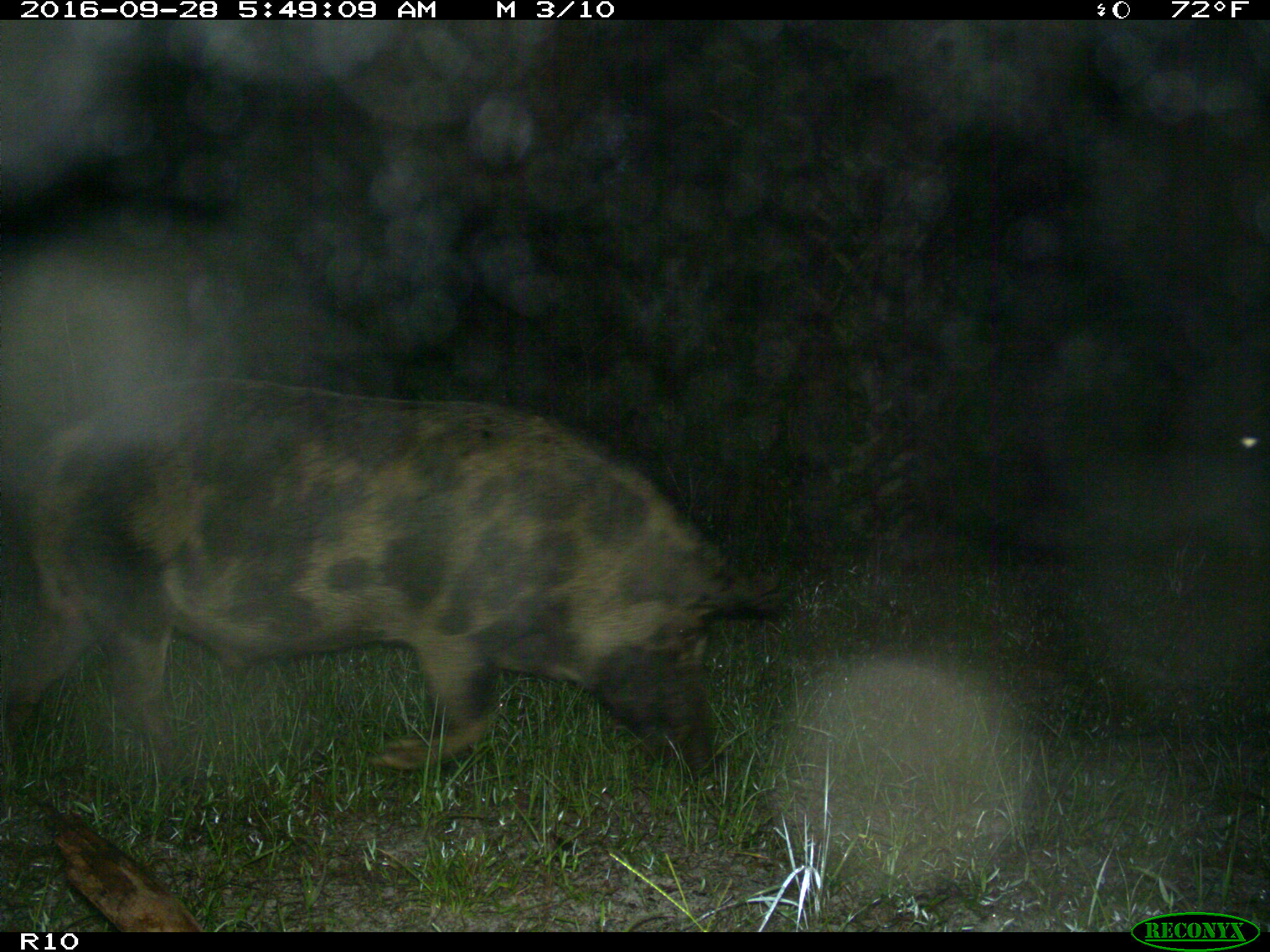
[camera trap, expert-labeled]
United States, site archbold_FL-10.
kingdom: Animalia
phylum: Chordata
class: Mammalia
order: Artiodactyla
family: Suidae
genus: Sus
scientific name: Sus scrofa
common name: wild boar